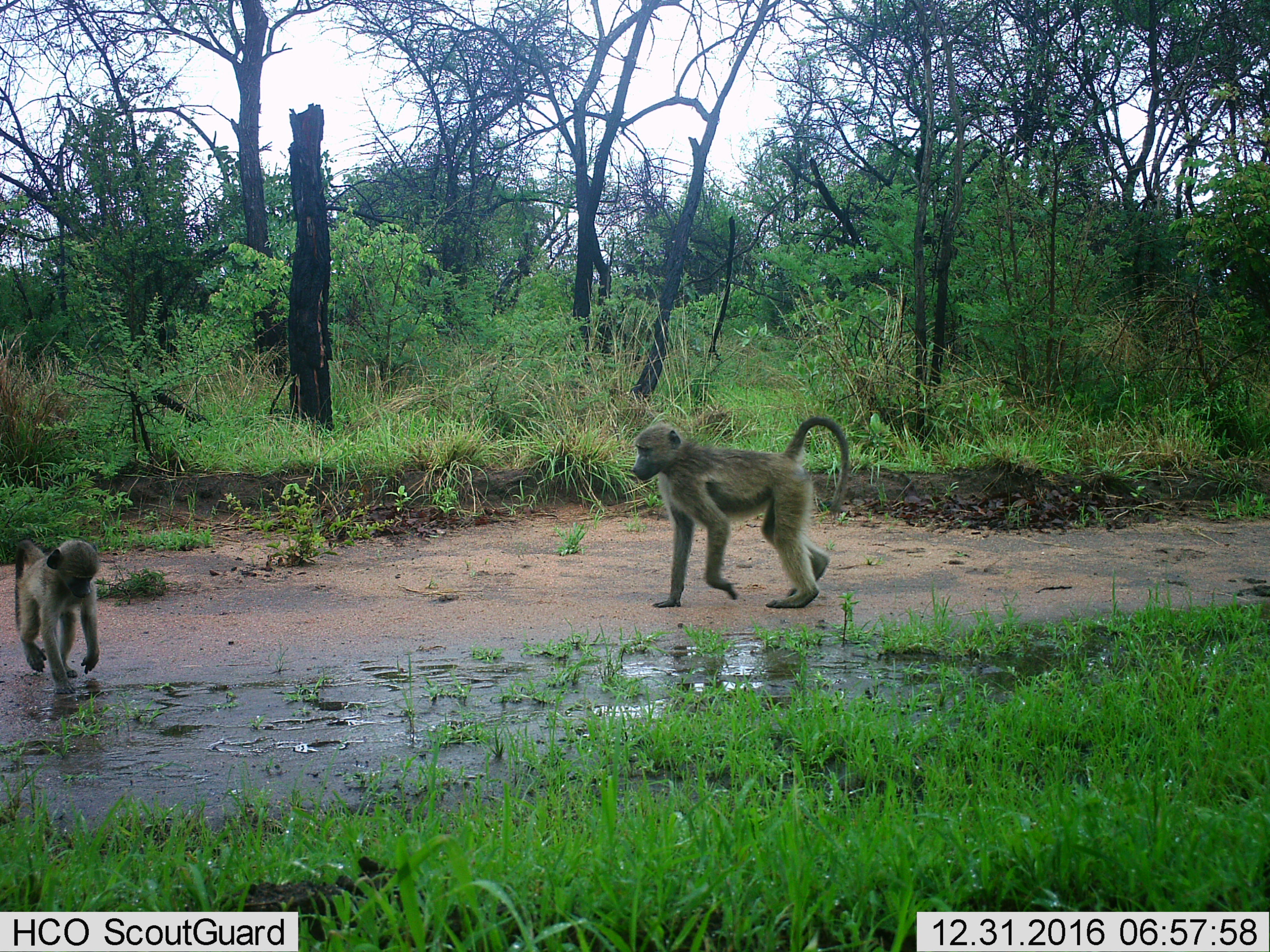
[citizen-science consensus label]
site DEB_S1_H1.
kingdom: Animalia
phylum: Chordata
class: Mammalia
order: Primates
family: Cercopithecidae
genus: Papio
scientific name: Papio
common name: baboon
Baboon (Papio), count 2. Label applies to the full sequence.